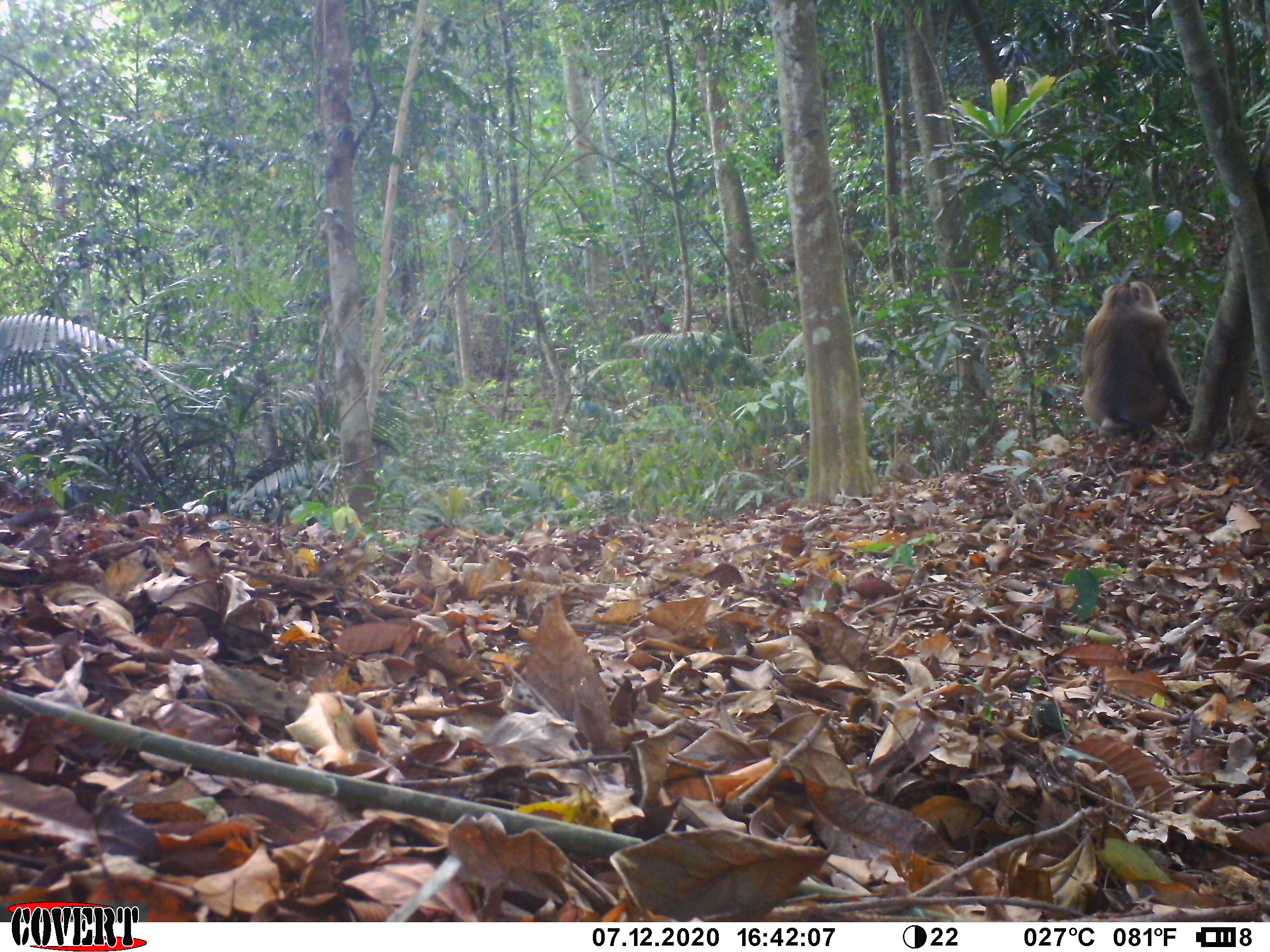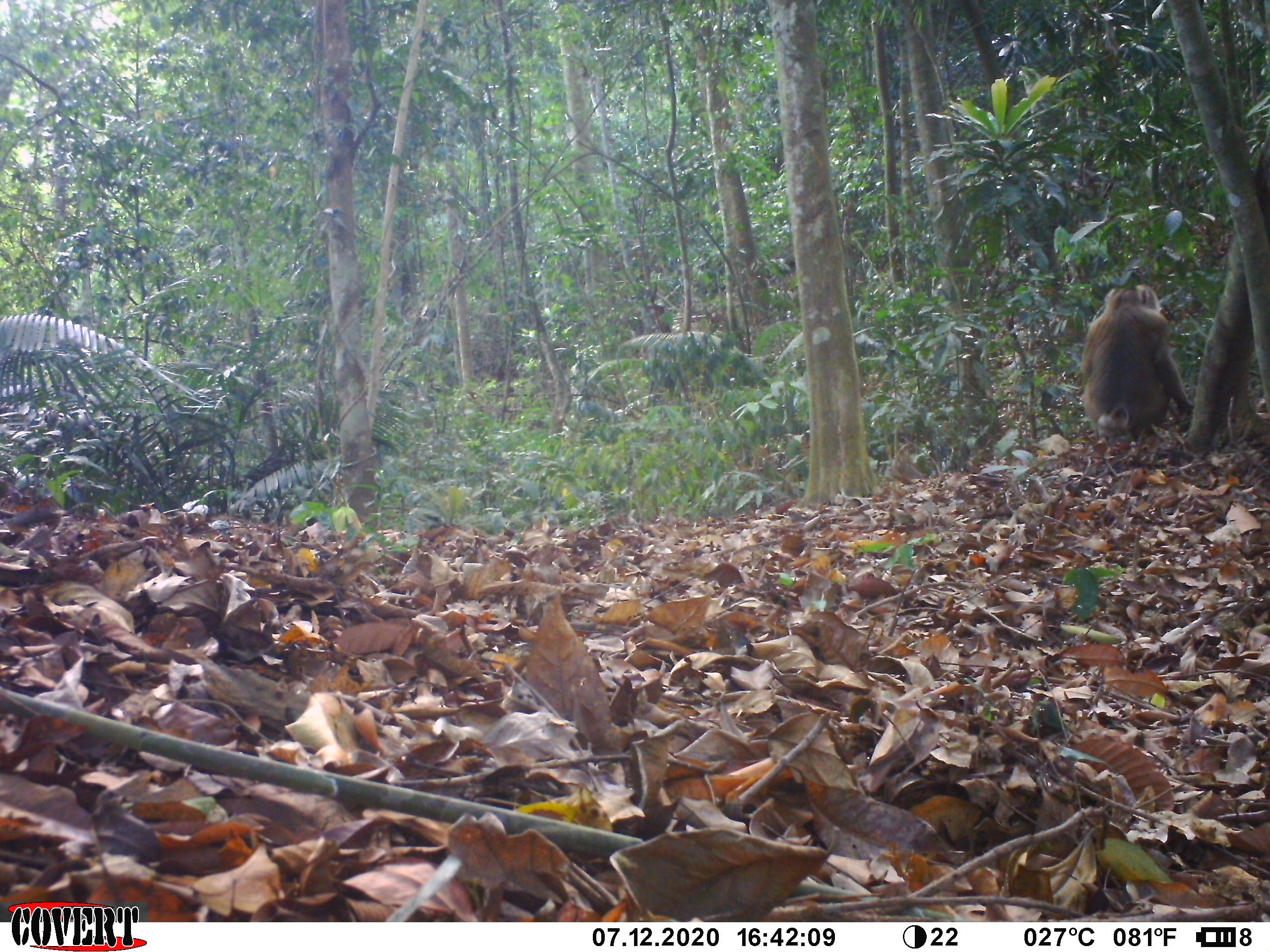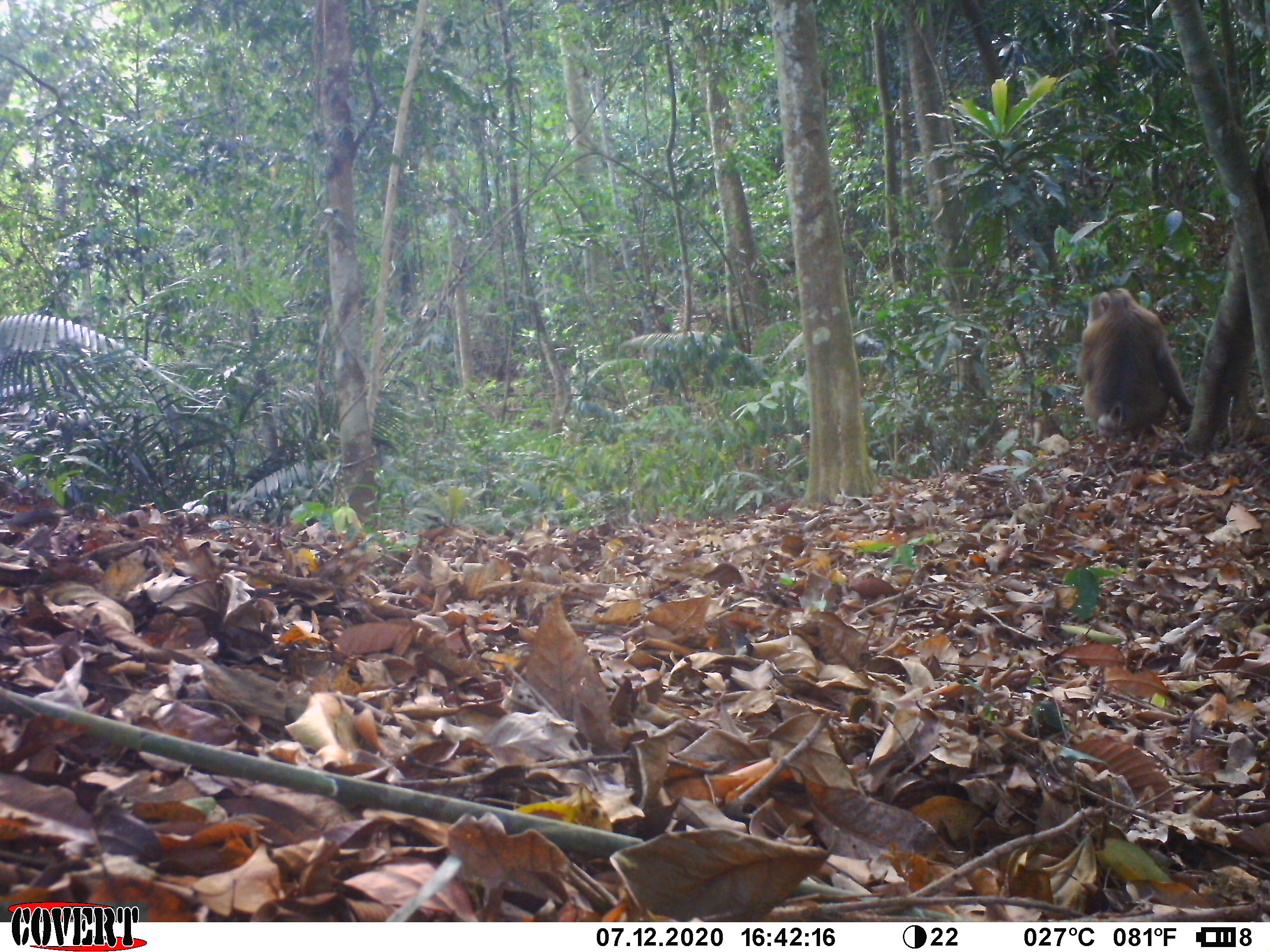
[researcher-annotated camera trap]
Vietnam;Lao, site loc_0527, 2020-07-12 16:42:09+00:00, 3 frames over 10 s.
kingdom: Animalia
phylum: Chordata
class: Mammalia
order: Primates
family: Cercopithecidae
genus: Macaca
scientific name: Macaca nemestrina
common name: pig-tailed macaque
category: pig tailed macaque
Pig tailed macaque (pig-tailed macaque) (Macaca nemestrina). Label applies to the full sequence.